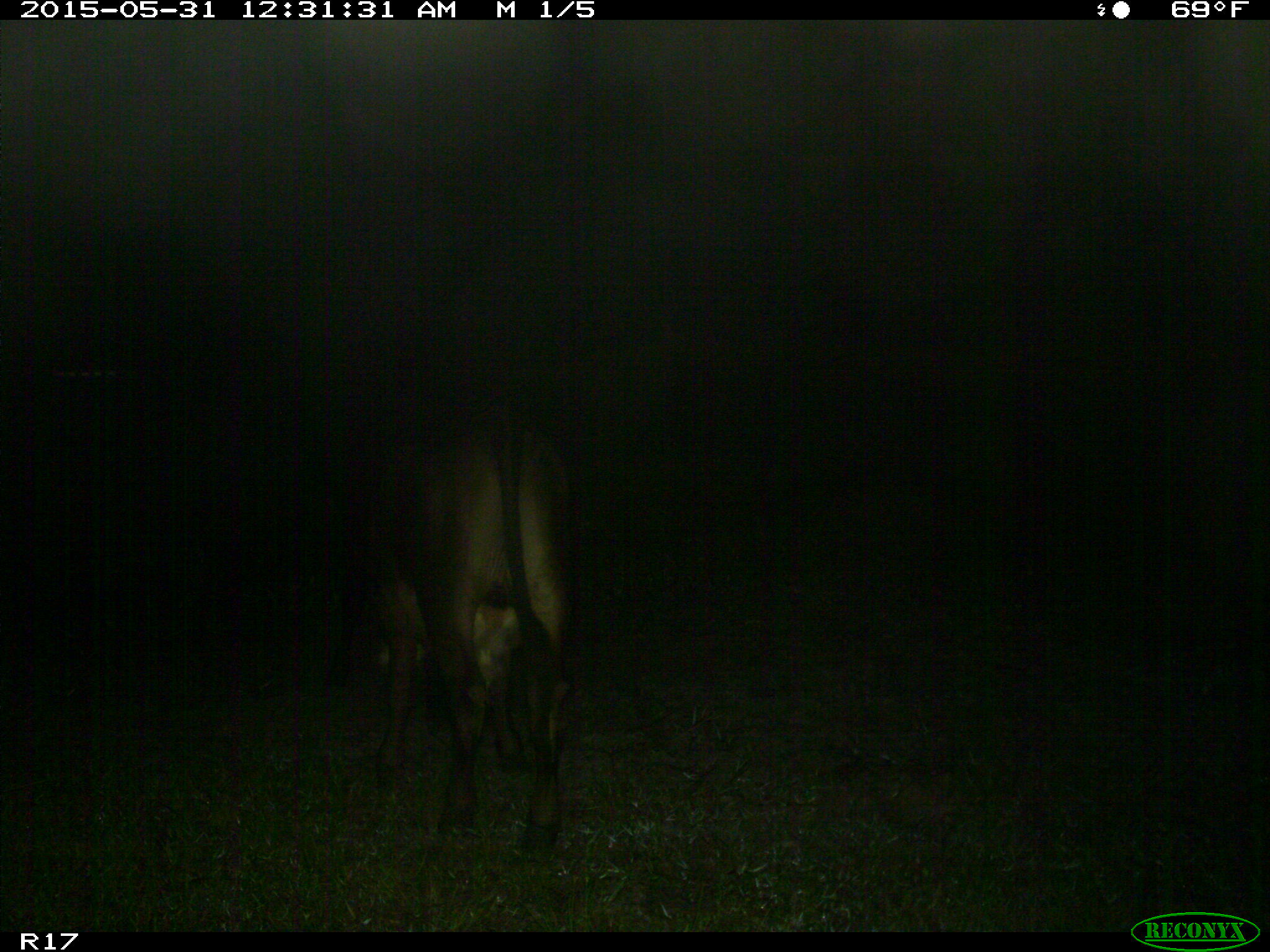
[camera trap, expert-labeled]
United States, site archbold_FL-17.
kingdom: Animalia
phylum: Chordata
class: Mammalia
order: Artiodactyla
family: Bovidae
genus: Bos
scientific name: Bos taurus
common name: domestic cow